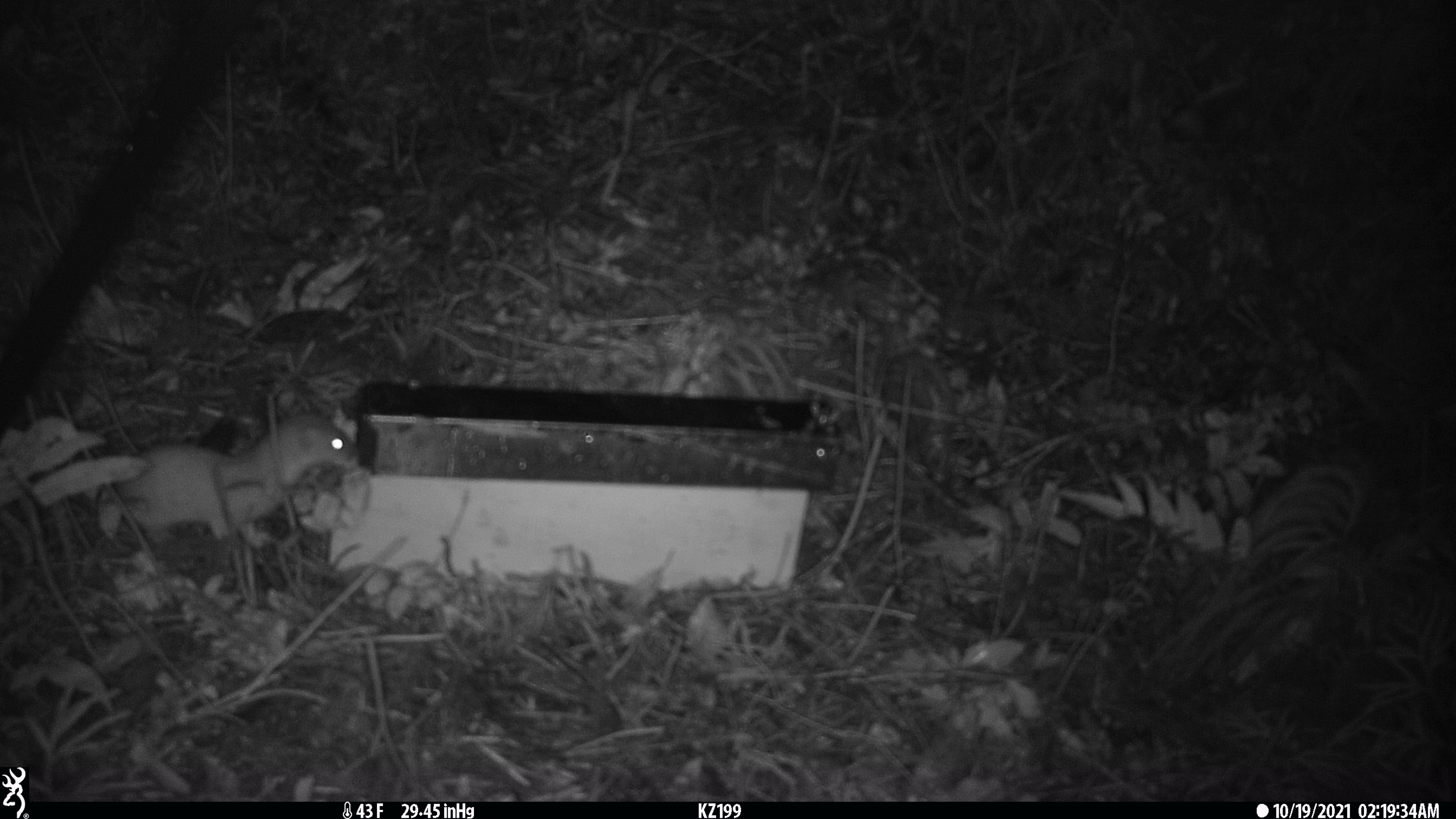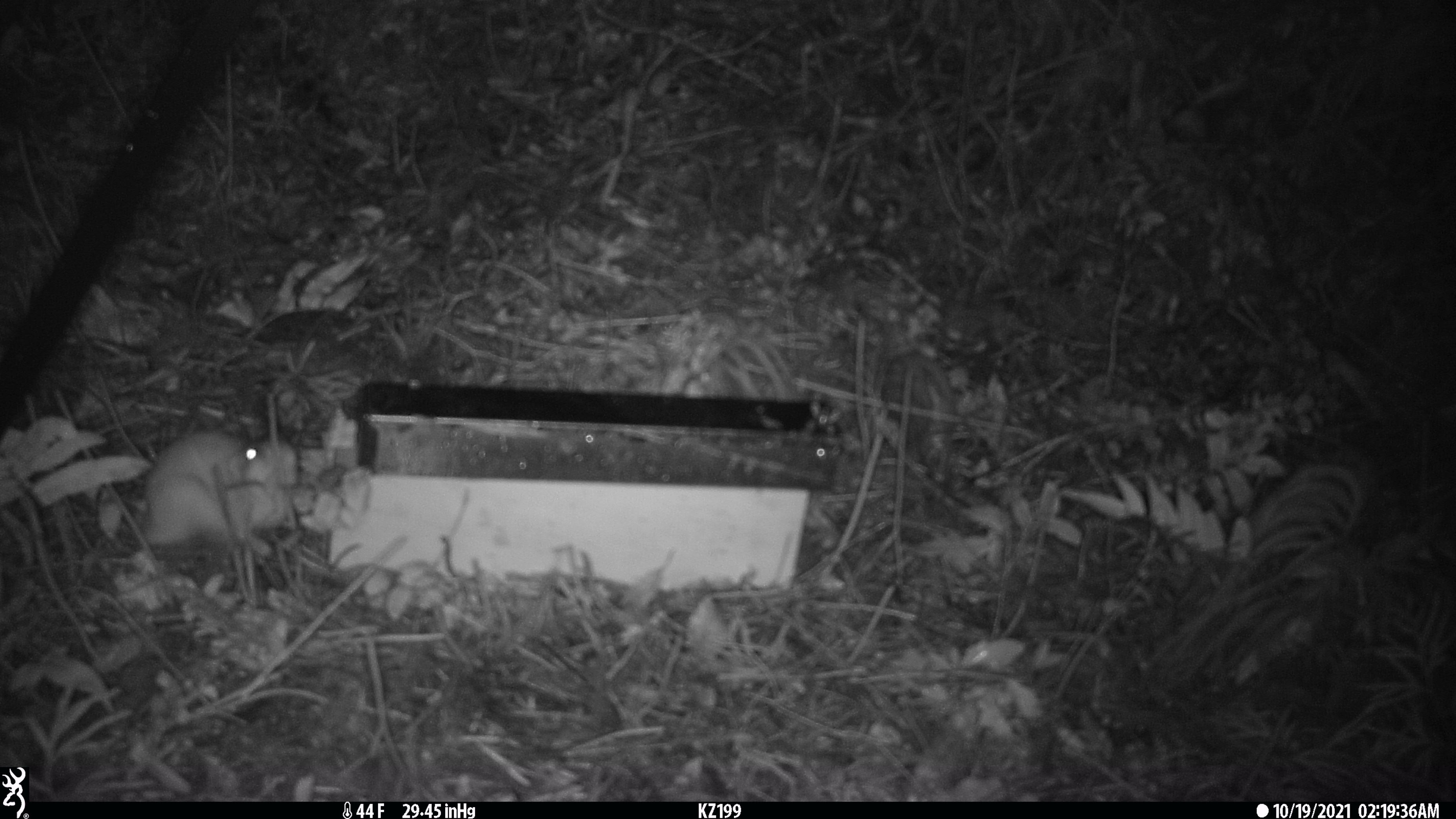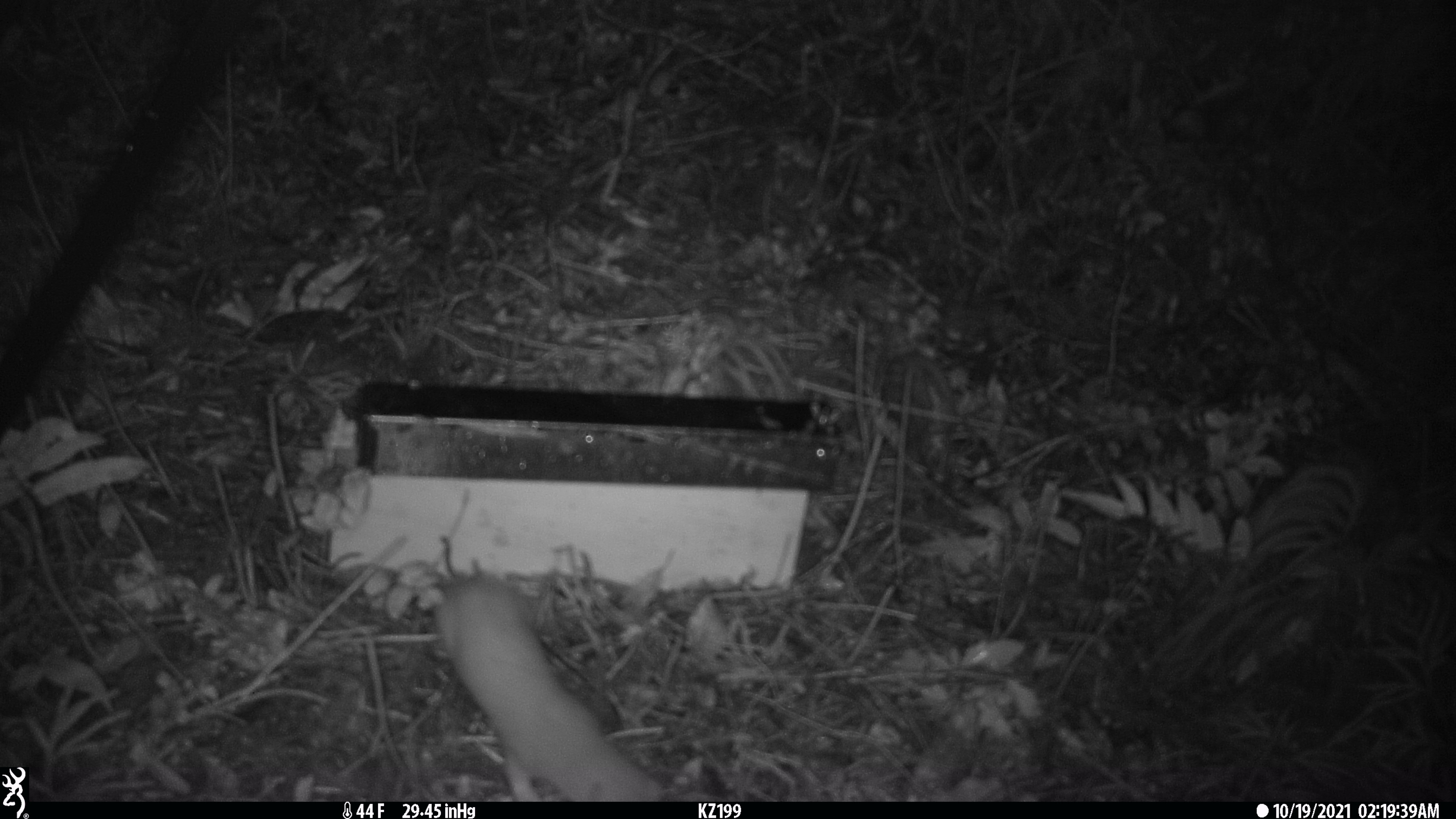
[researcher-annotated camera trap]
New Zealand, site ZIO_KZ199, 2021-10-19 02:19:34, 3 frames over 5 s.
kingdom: Animalia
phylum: Chordata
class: Mammalia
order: Carnivora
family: Mustelidae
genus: Mustela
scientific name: Mustela erminea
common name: stoat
Stoat (Mustela erminea).